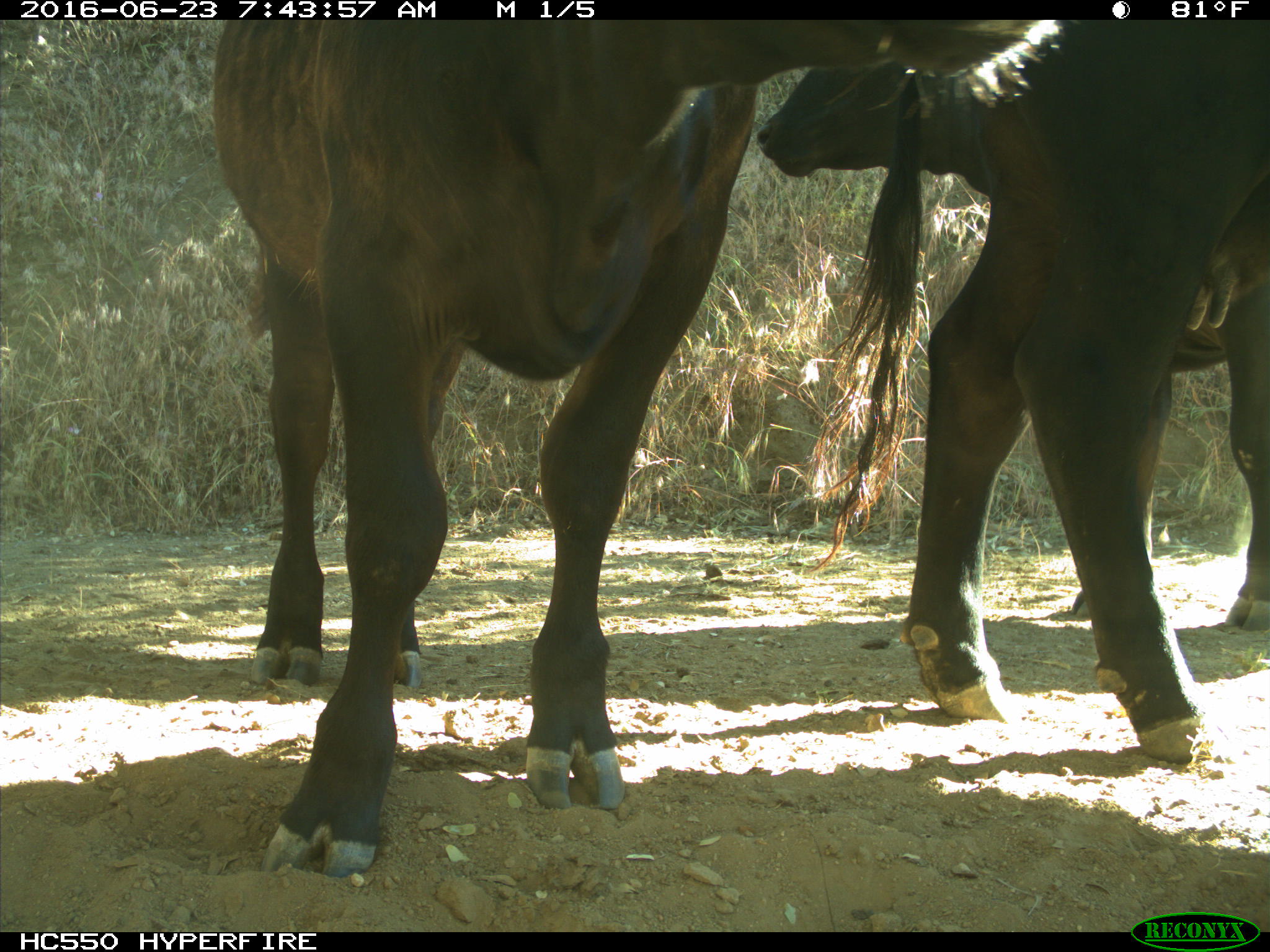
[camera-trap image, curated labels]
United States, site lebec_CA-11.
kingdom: Animalia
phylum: Chordata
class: Mammalia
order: Artiodactyla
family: Bovidae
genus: Bos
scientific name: Bos taurus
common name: domestic cow